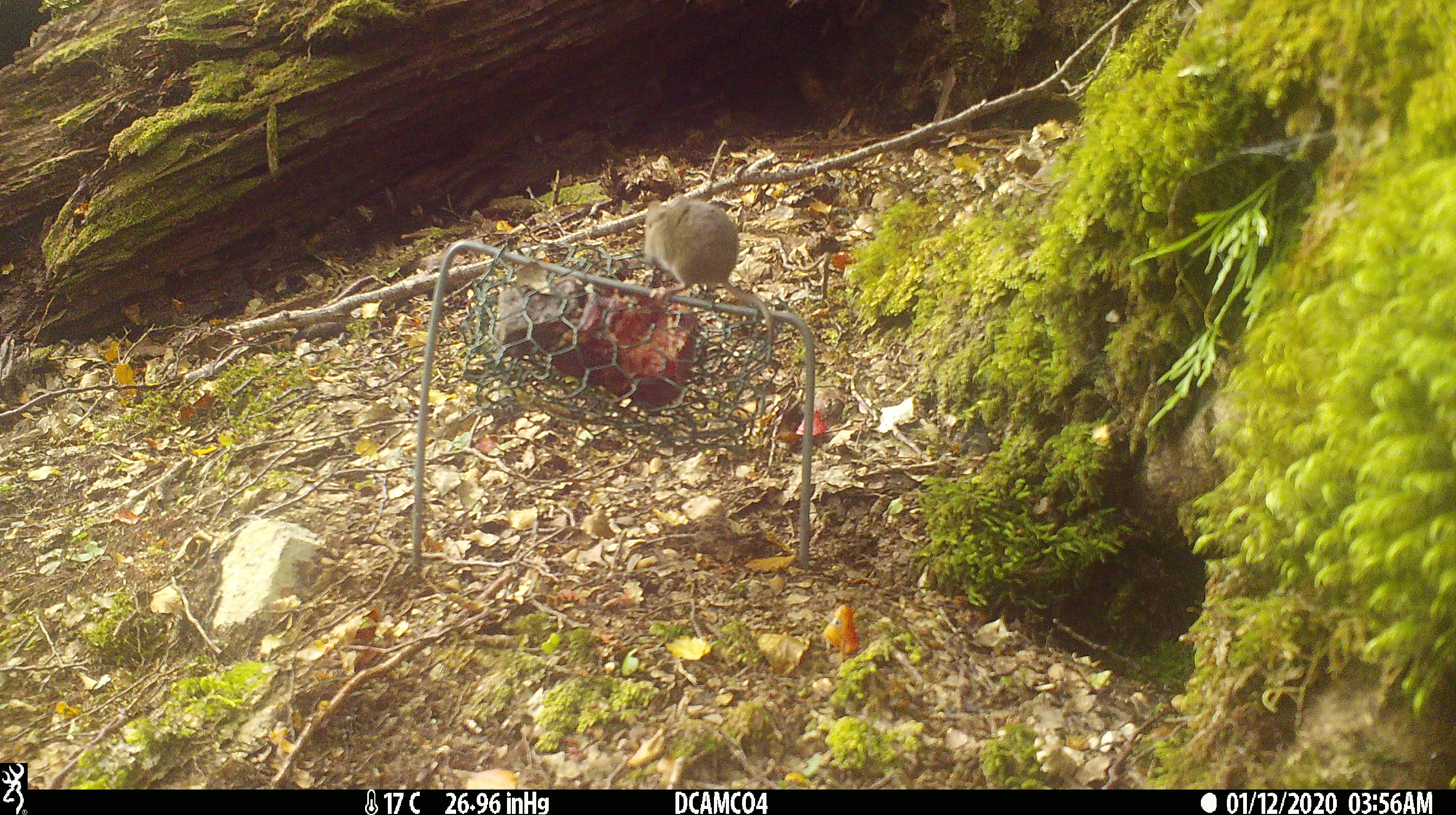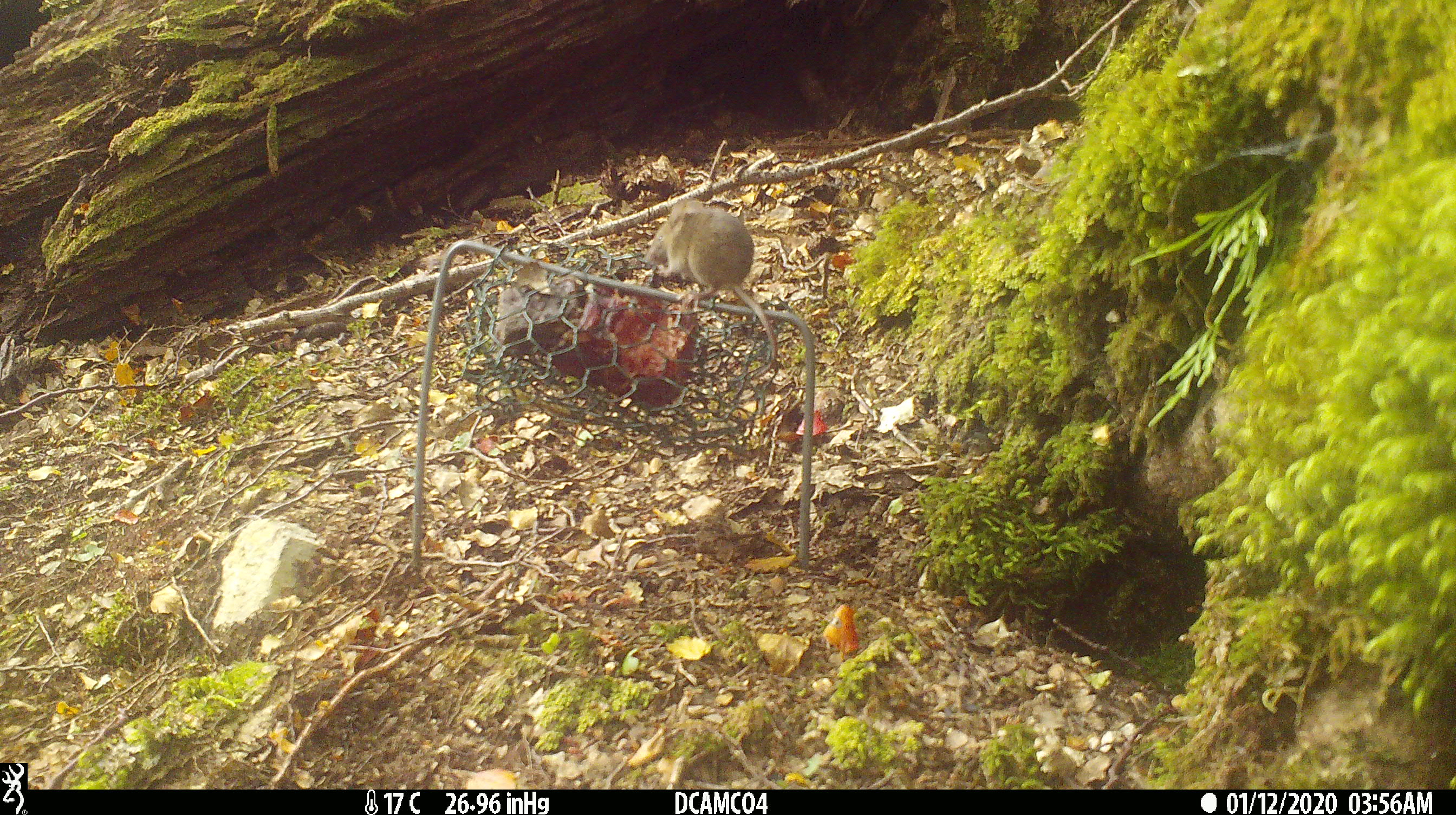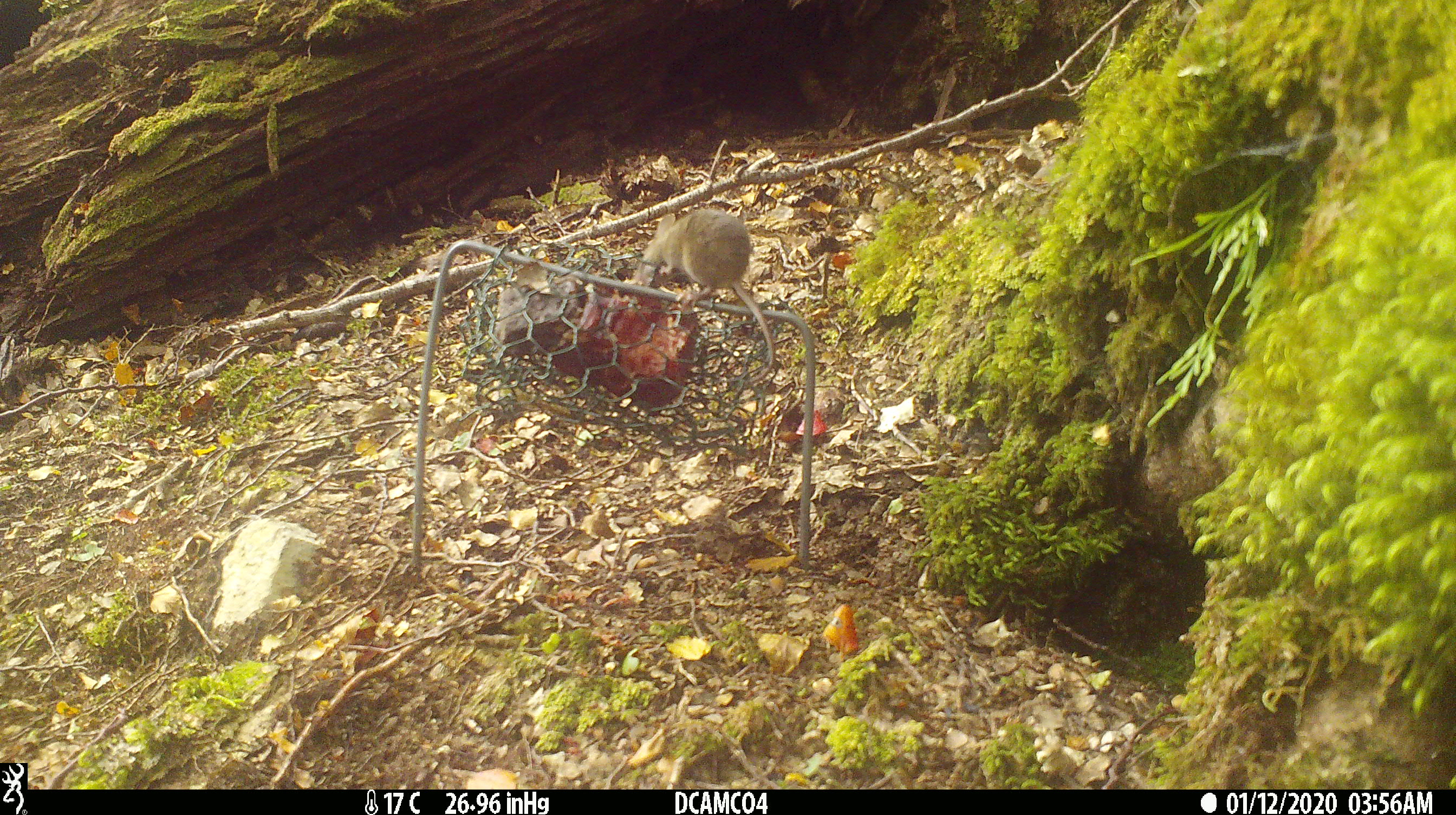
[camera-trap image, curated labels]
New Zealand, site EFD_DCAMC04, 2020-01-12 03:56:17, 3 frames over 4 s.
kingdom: Animalia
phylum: Chordata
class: Mammalia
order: Rodentia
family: Muridae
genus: Mus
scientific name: Mus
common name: mouse